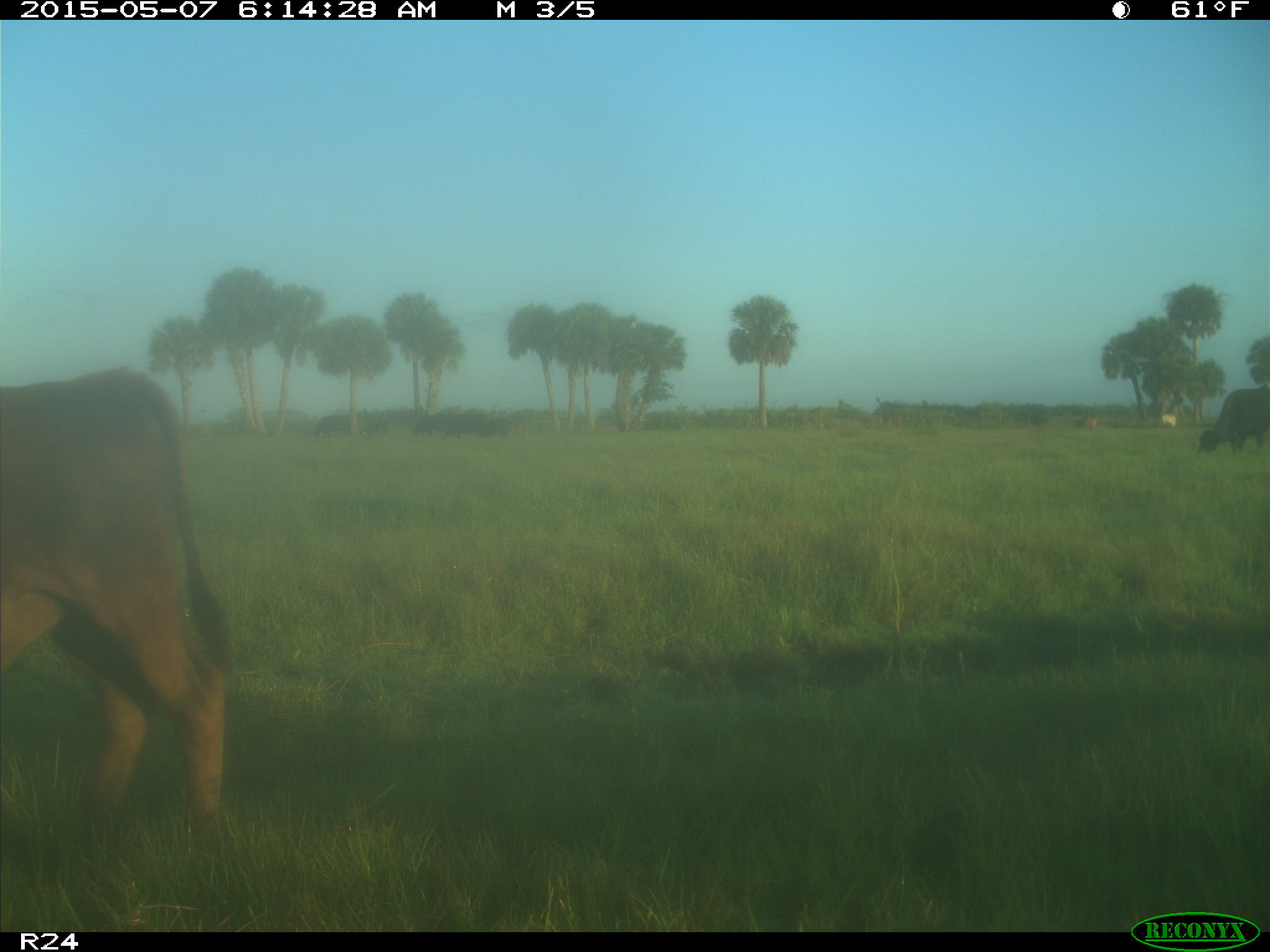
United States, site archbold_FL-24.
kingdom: Animalia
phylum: Chordata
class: Mammalia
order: Artiodactyla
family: Bovidae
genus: Bos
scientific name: Bos taurus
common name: domestic cow